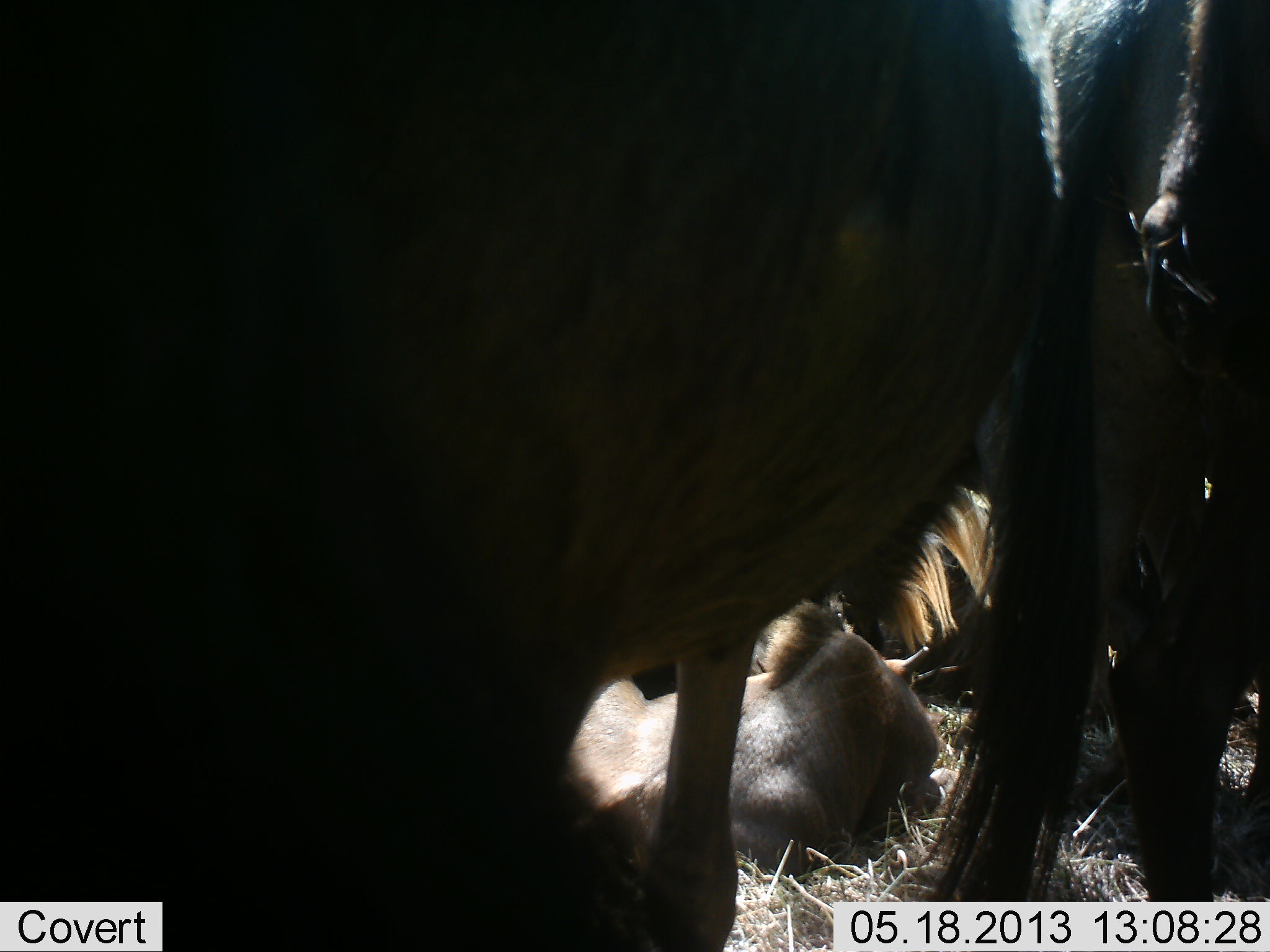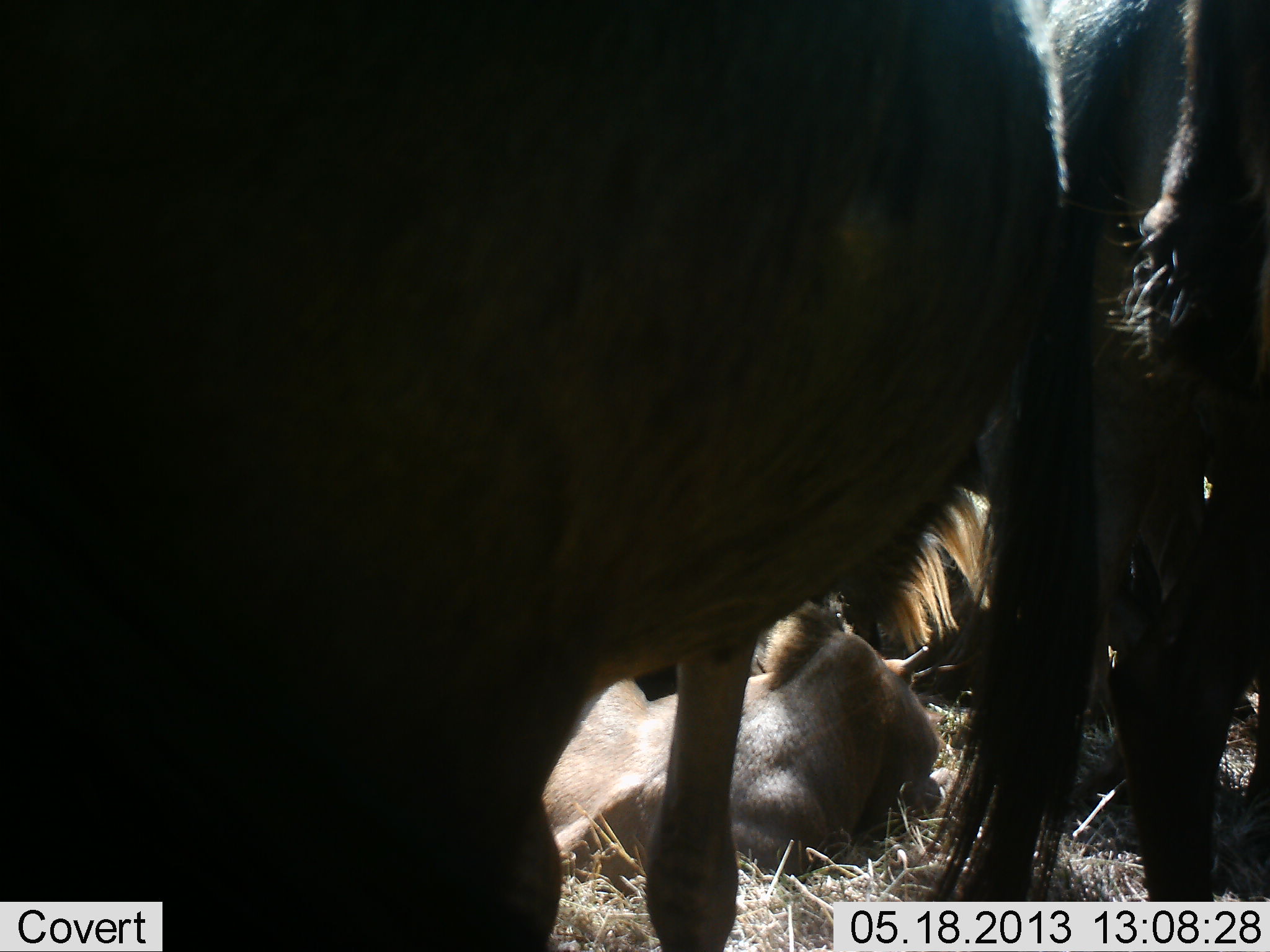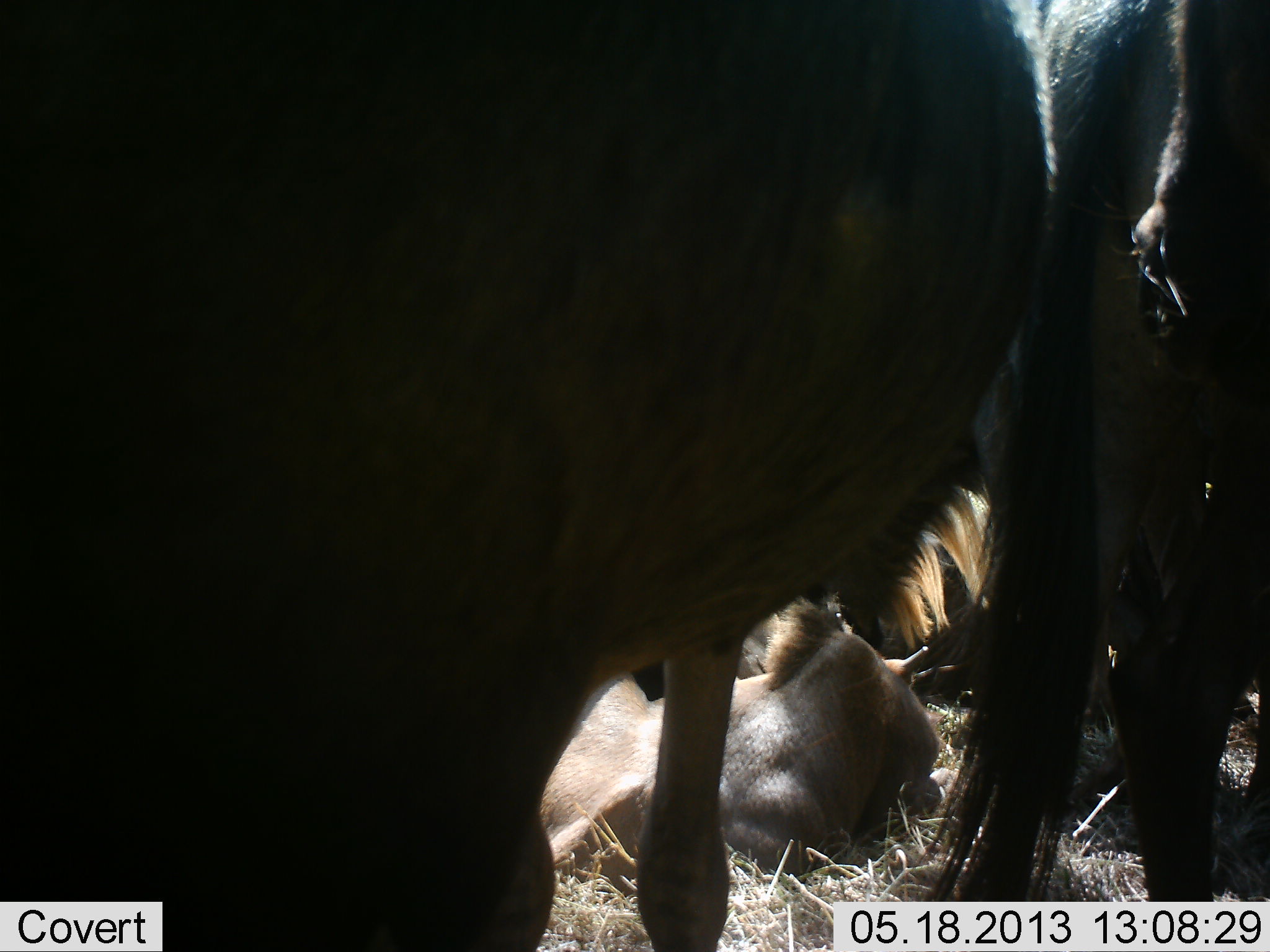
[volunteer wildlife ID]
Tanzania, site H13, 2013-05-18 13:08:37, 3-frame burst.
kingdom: Animalia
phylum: Chordata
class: Mammalia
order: Artiodactyla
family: Bovidae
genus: Connochaetes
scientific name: Connochaetes taurinus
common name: blue wildebeest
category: wildebeest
Wildebeest (blue wildebeest) (Connochaetes taurinus), count 5. Behavior (volunteer vote fractions): standing 88%, resting 92%, moving 4%, interacting 0%. Young present (vote fraction): 50%. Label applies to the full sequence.